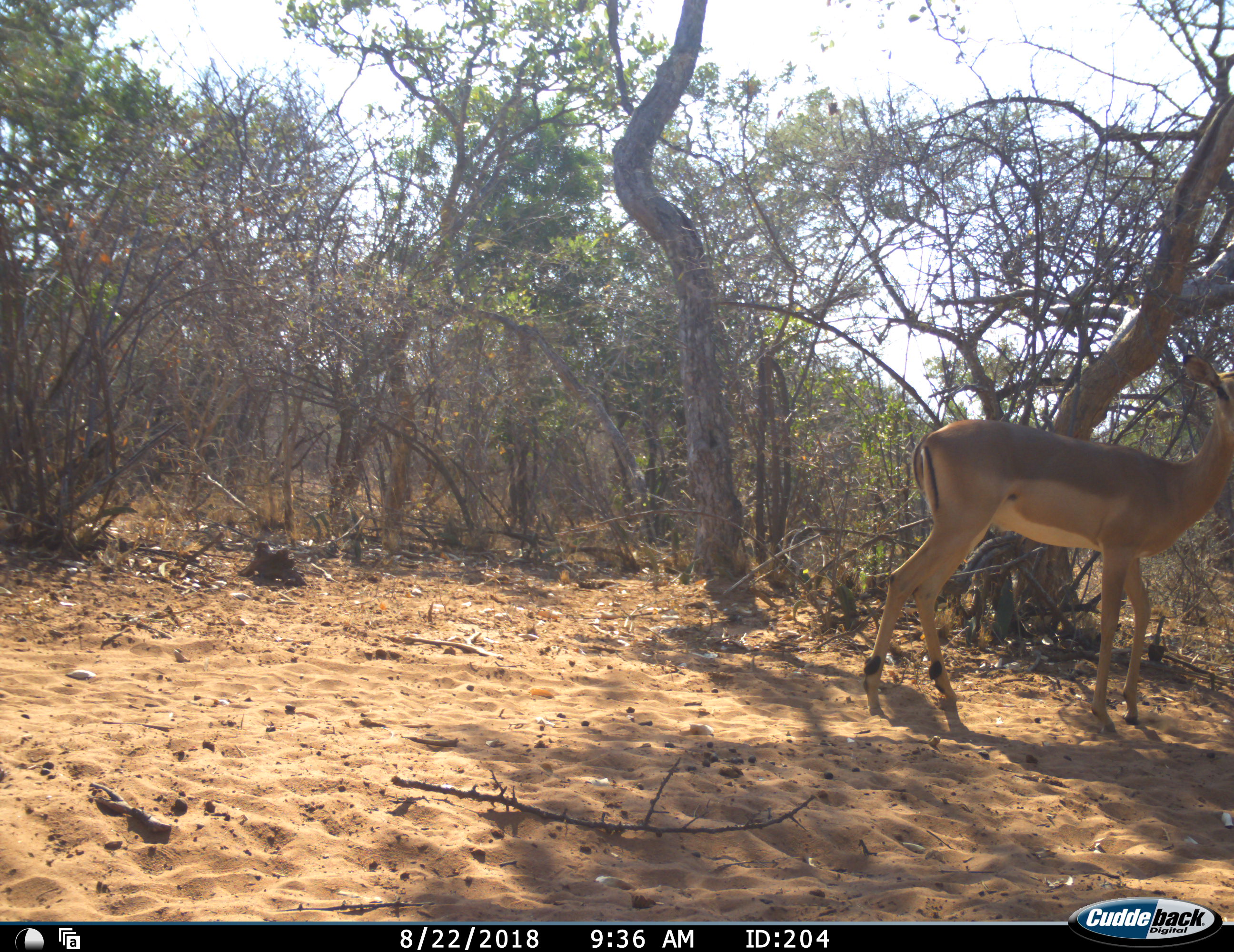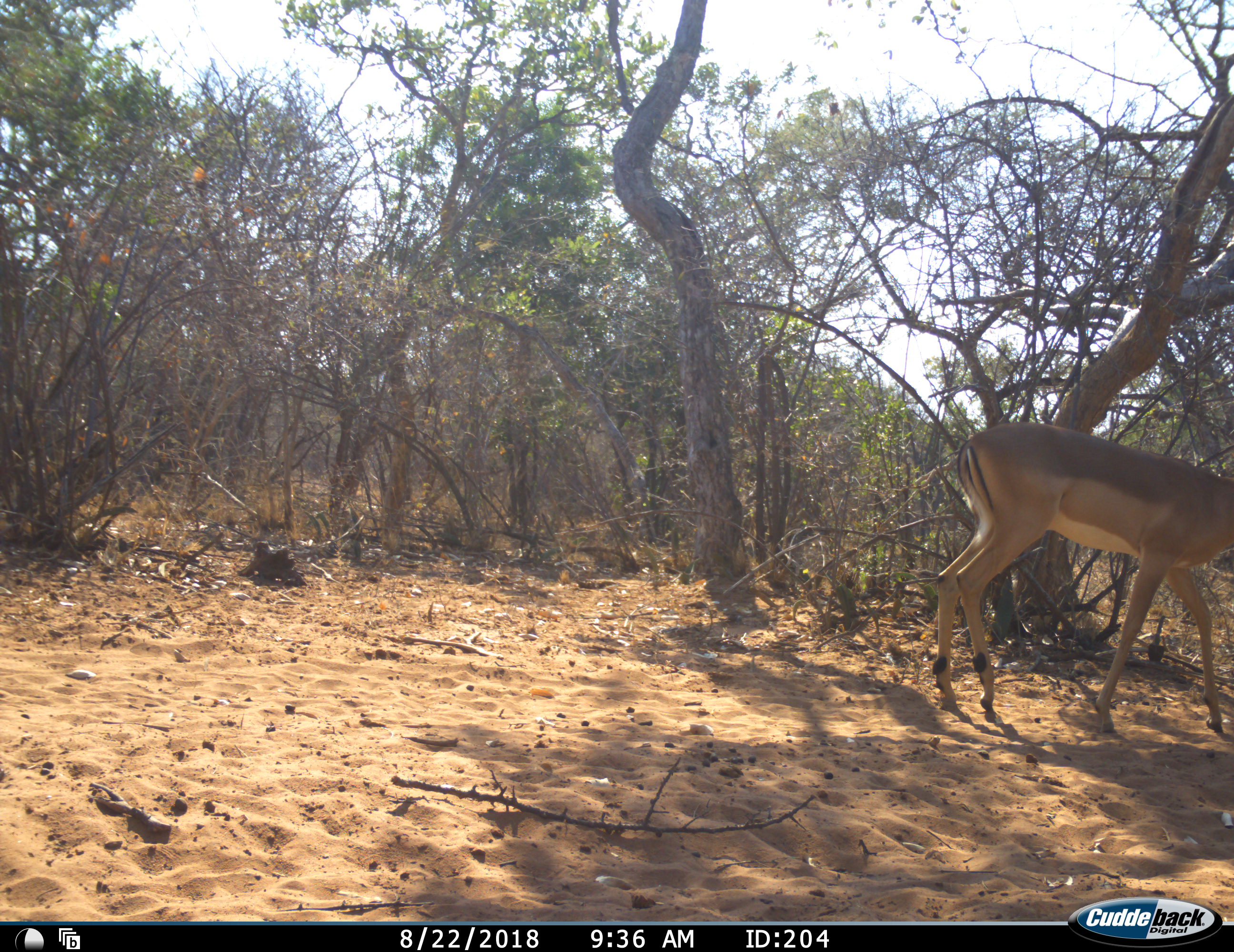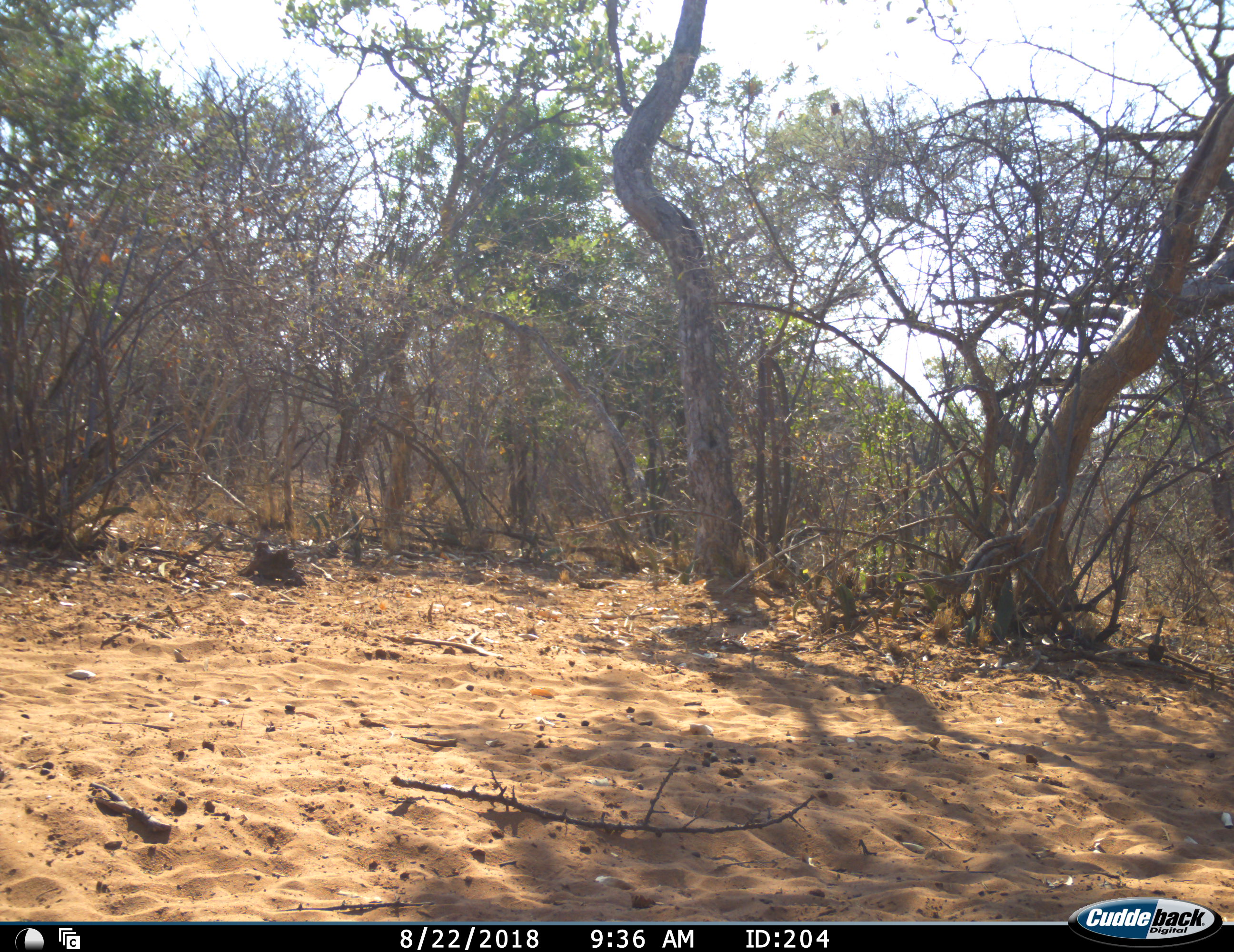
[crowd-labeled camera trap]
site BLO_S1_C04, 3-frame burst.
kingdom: Animalia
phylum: Chordata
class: Mammalia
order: Artiodactyla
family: Bovidae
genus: Aepyceros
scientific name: Aepyceros melampus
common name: impala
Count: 1.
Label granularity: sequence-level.